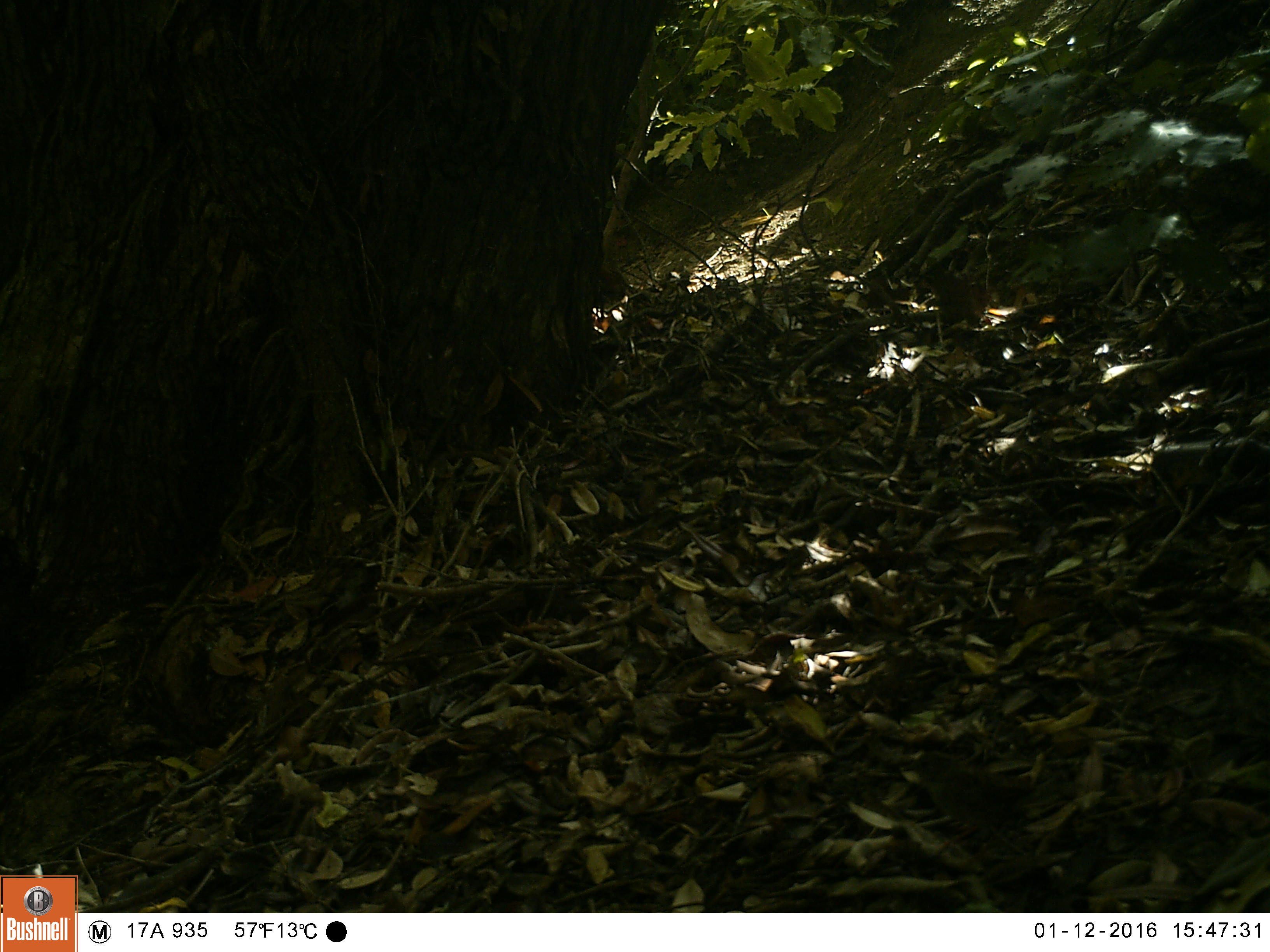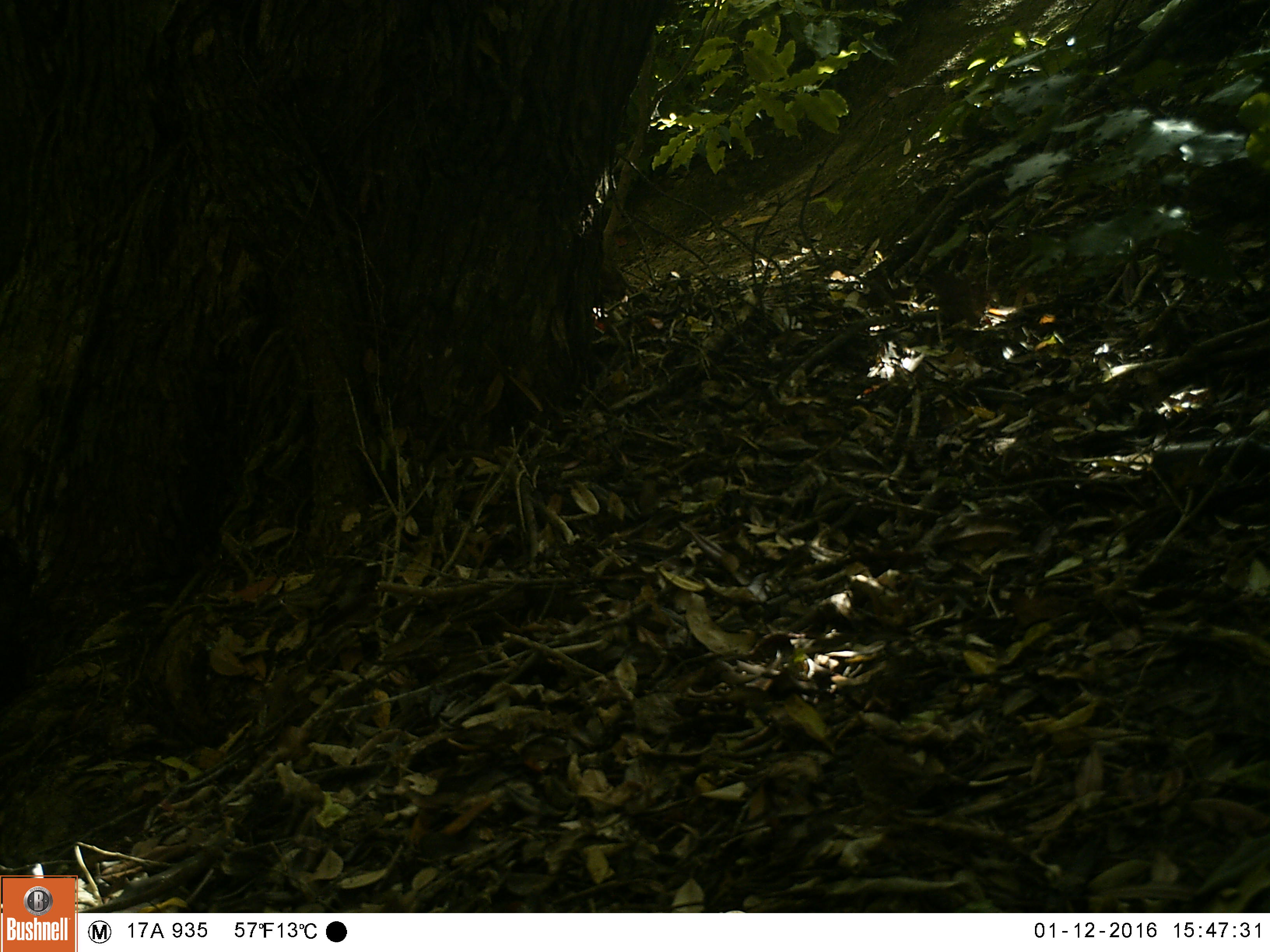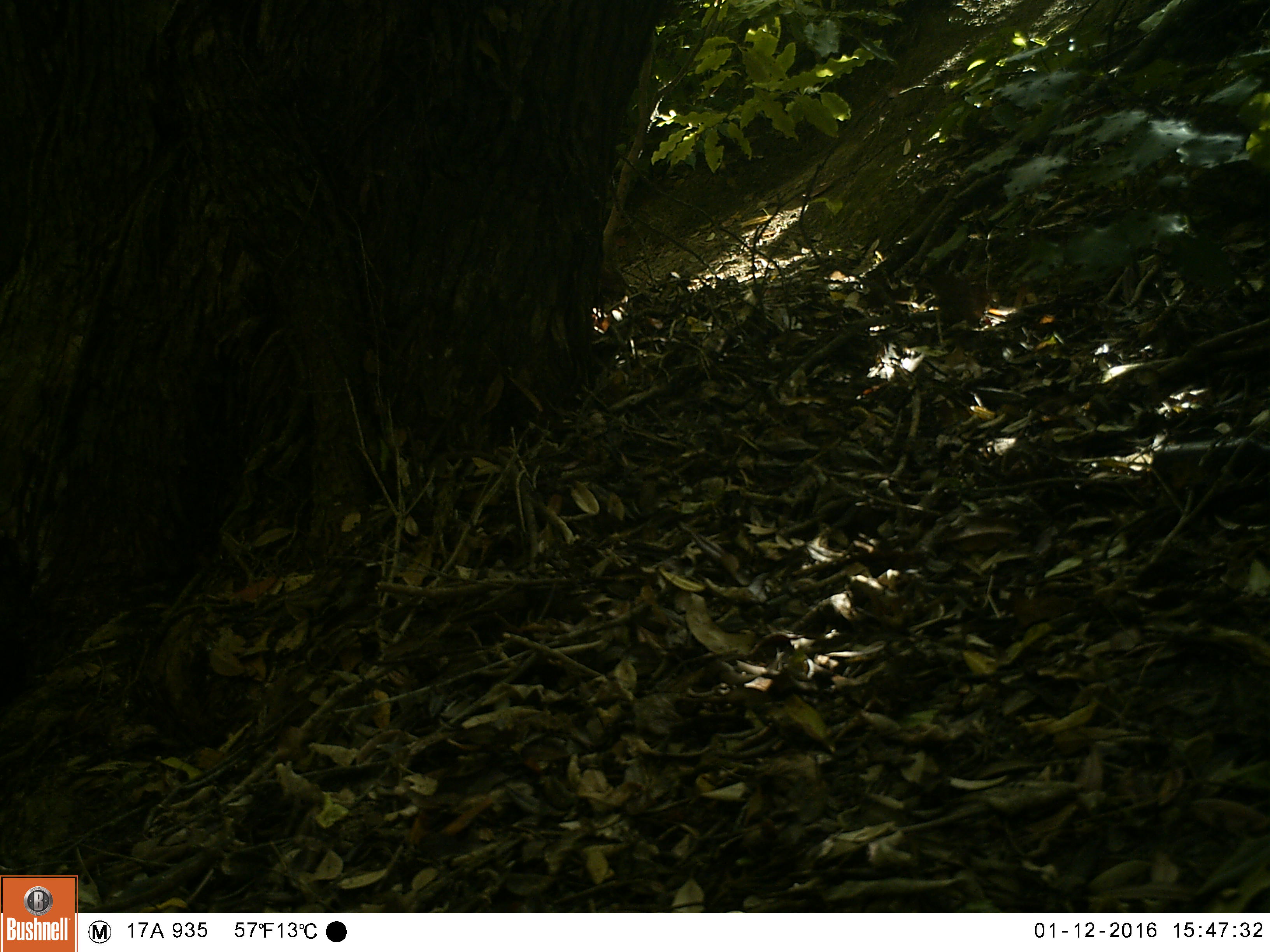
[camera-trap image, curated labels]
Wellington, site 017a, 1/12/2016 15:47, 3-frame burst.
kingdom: Animalia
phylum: Chordata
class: Aves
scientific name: Aves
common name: bird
Bird (Aves).